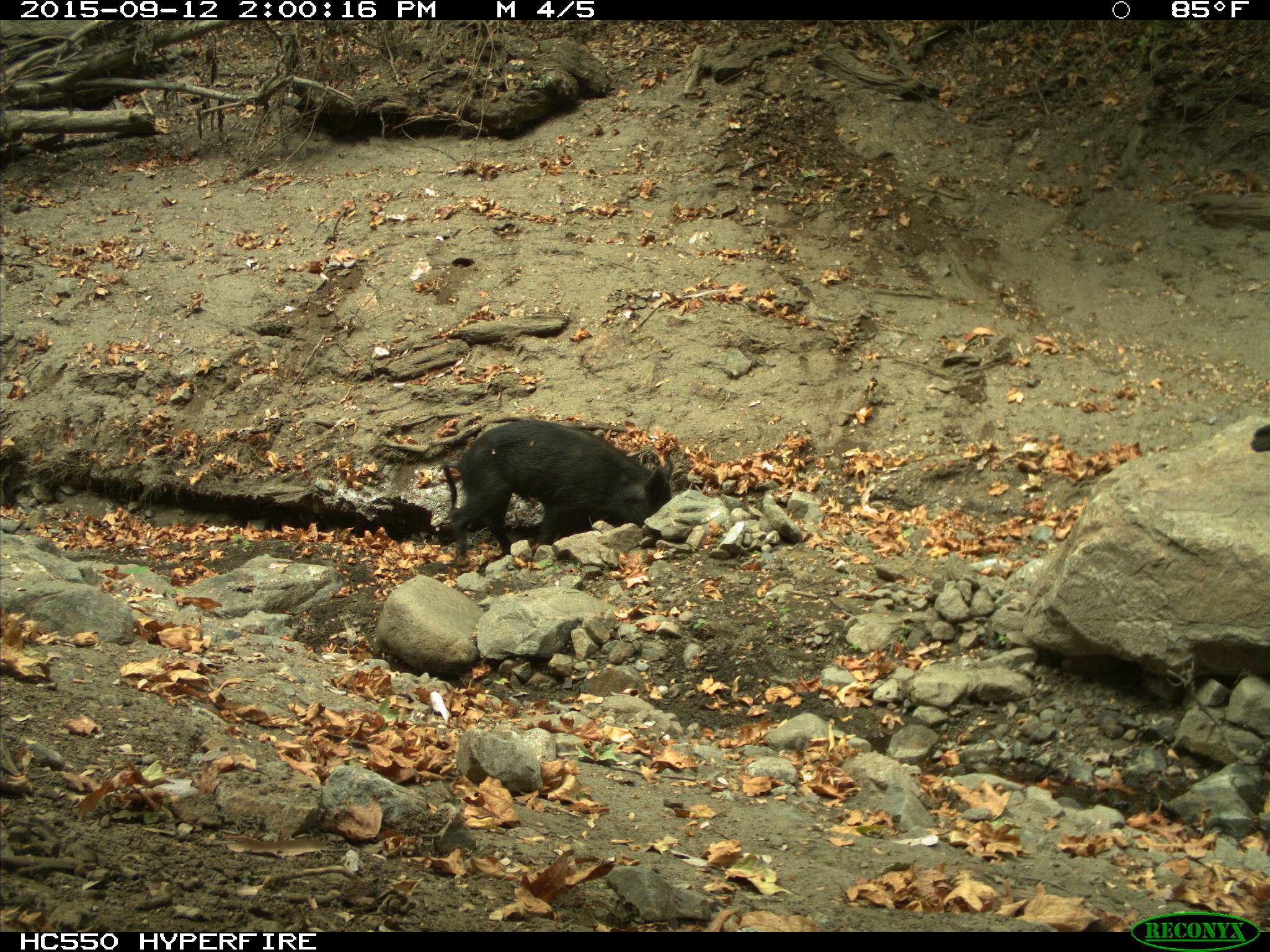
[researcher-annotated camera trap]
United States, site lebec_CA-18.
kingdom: Animalia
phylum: Chordata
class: Mammalia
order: Artiodactyla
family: Suidae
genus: Sus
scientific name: Sus scrofa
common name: wild boar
Sus scrofa (wild boar).